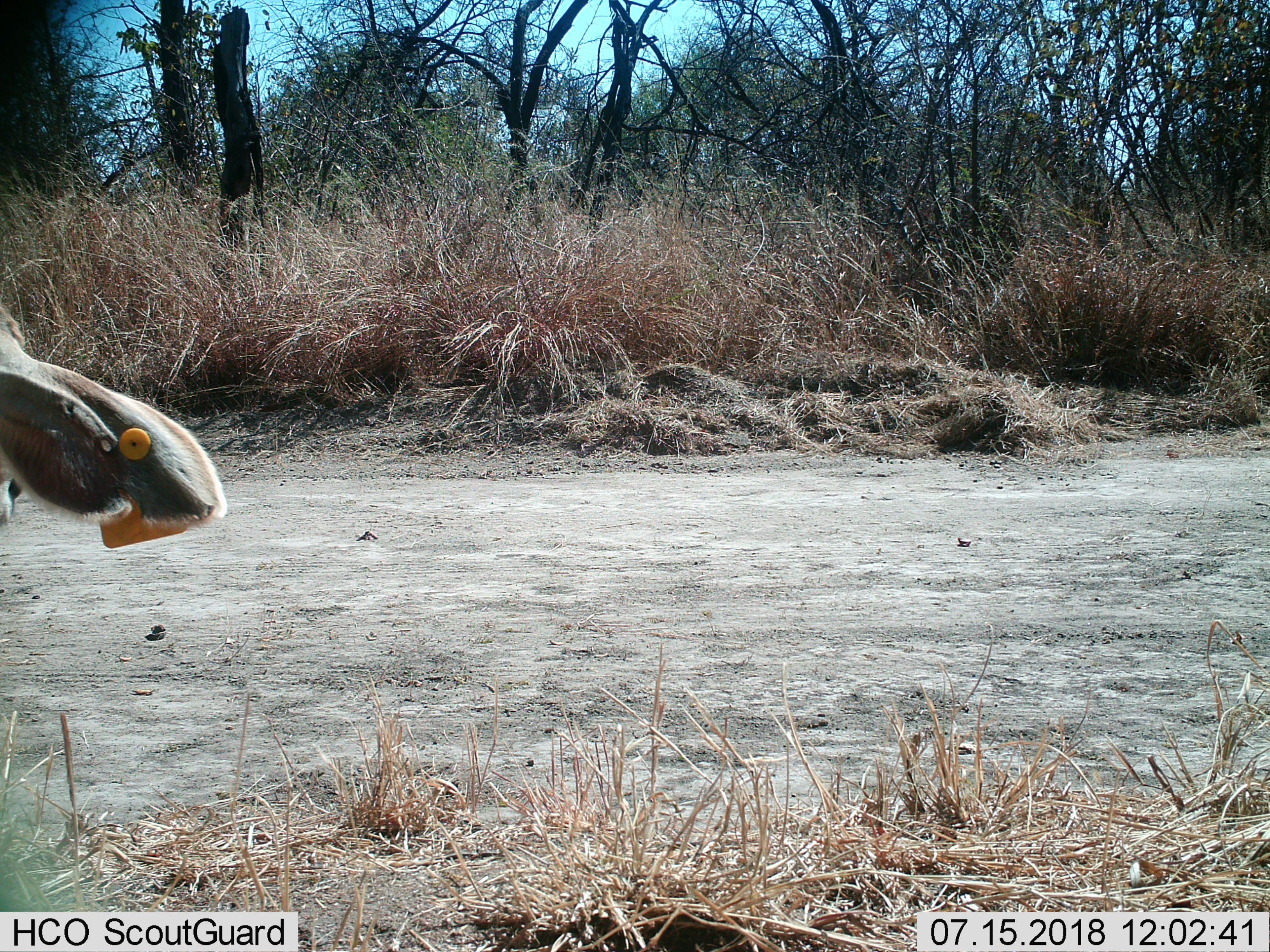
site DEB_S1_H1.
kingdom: Animalia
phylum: Chordata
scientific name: Vertebrata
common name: domestic animal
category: domesticanimal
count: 1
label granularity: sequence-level